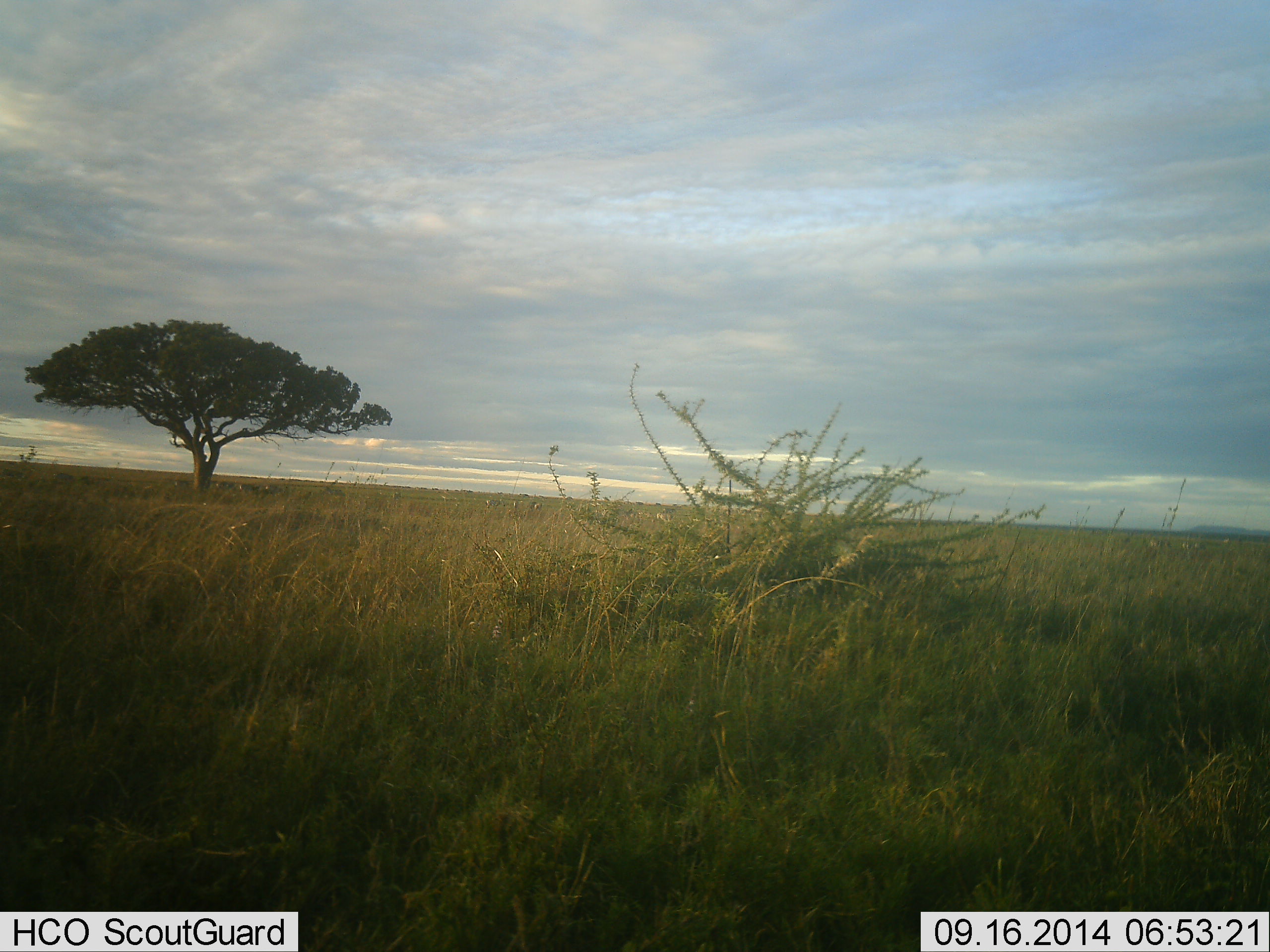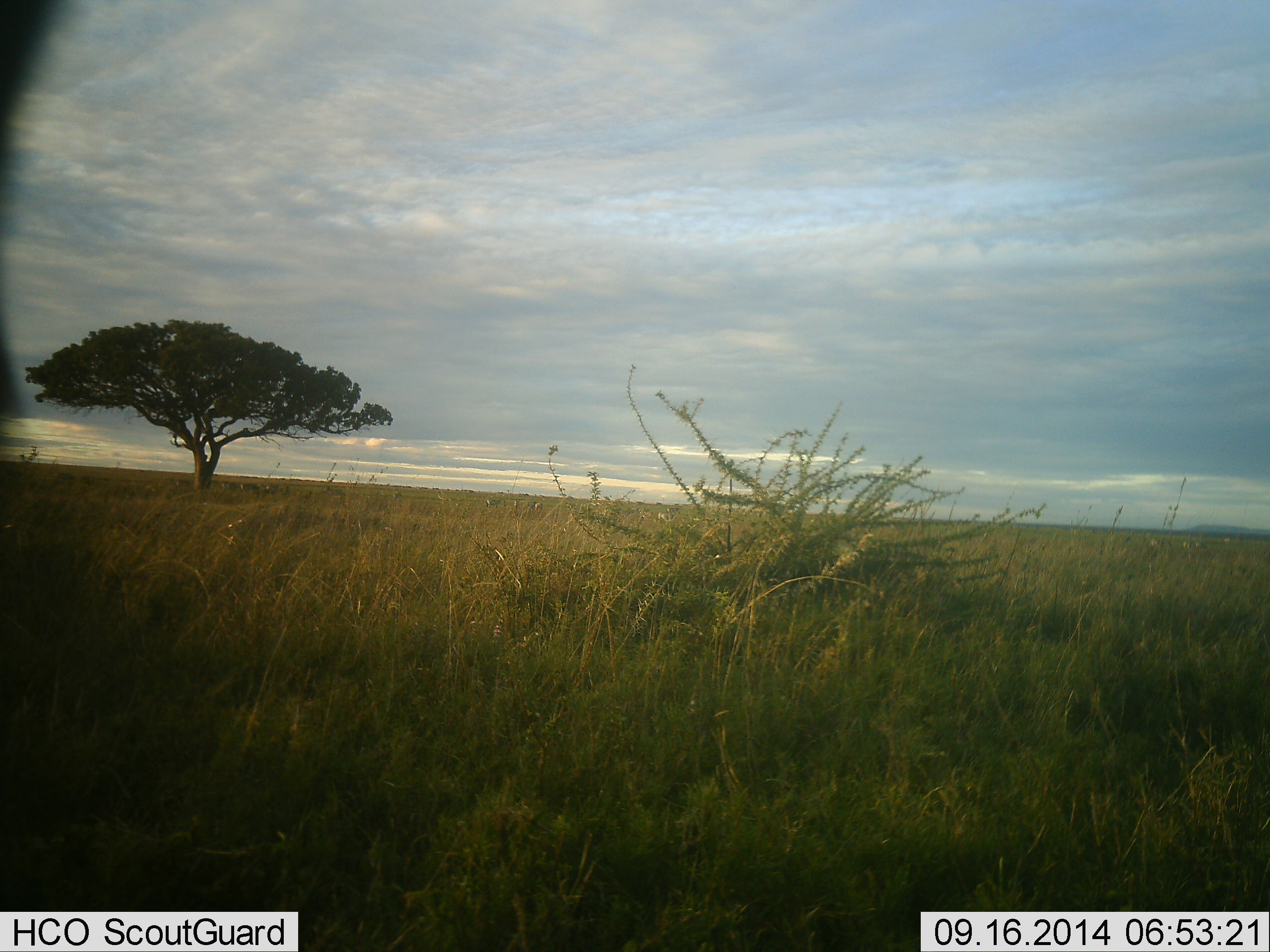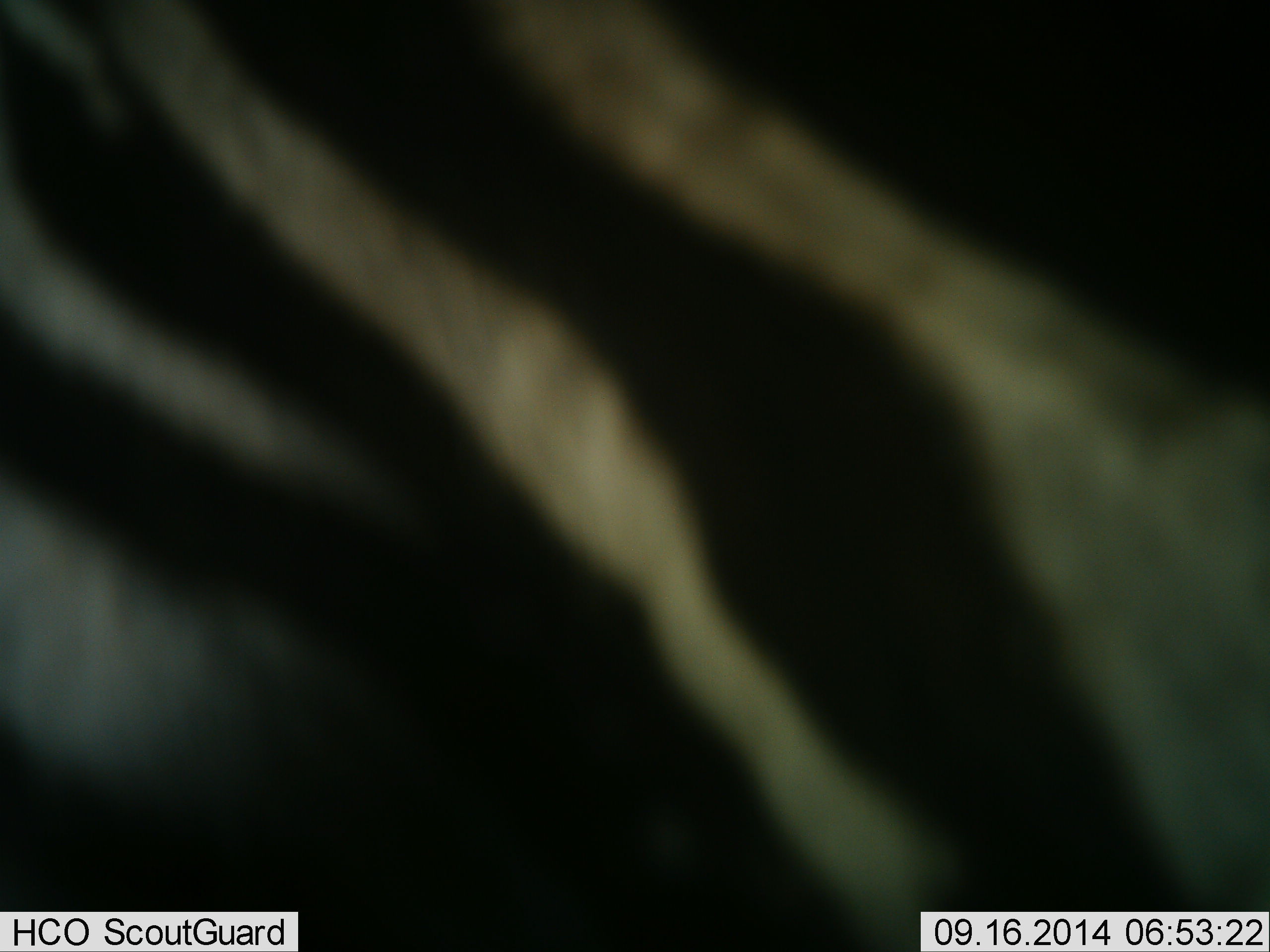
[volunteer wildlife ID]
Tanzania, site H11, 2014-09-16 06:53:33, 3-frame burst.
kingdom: Animalia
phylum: Chordata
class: Mammalia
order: Perissodactyla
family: Equidae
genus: Equus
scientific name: Equus quagga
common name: plains zebra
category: zebra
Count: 1.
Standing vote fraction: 10%.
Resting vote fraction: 0%.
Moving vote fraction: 90%.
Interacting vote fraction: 0%.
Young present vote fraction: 0%.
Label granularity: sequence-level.